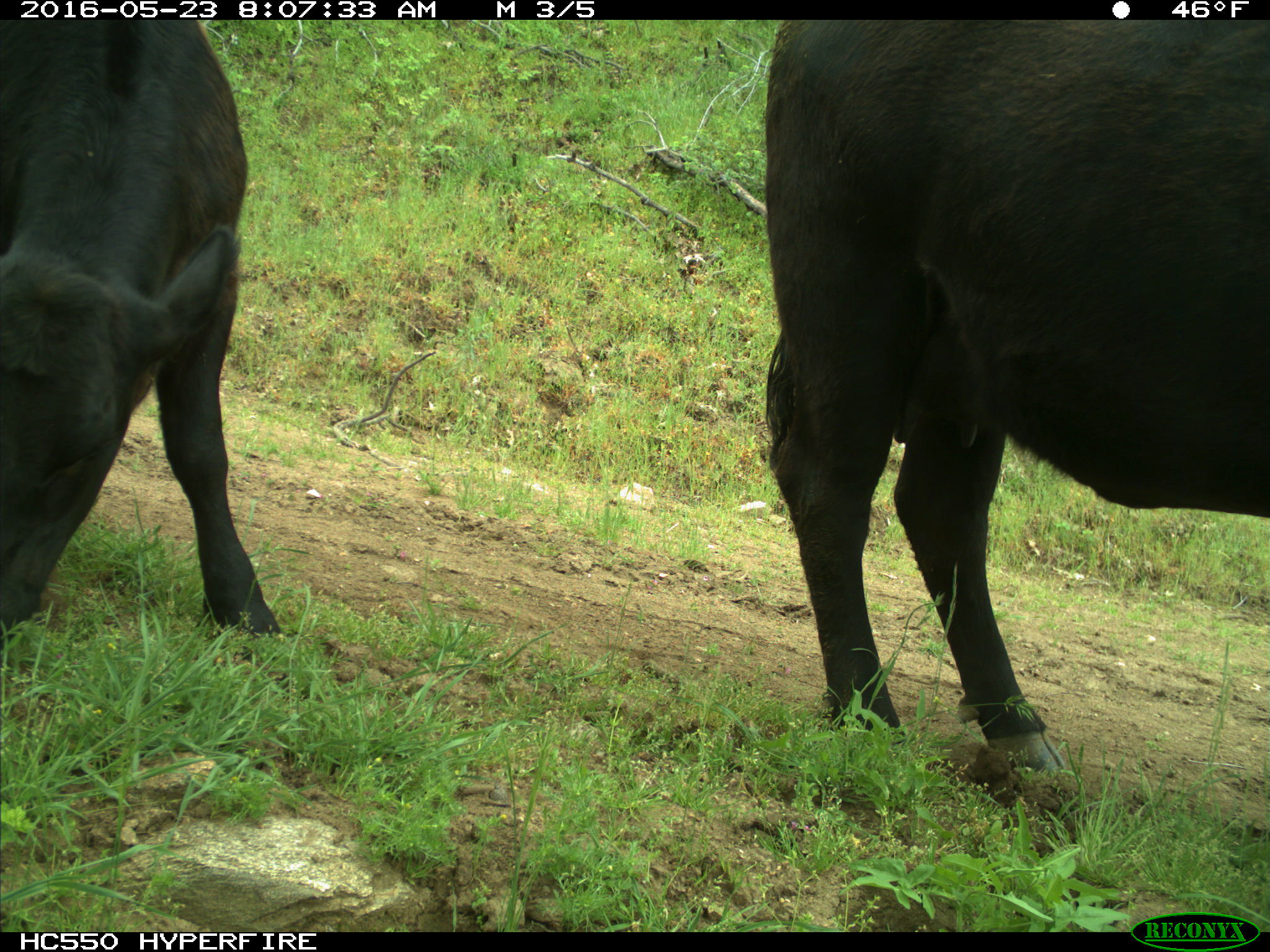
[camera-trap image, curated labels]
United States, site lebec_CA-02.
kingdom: Animalia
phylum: Chordata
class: Mammalia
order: Artiodactyla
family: Bovidae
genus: Bos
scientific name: Bos taurus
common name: domestic cow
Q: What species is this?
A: Bos taurus (domestic cow).